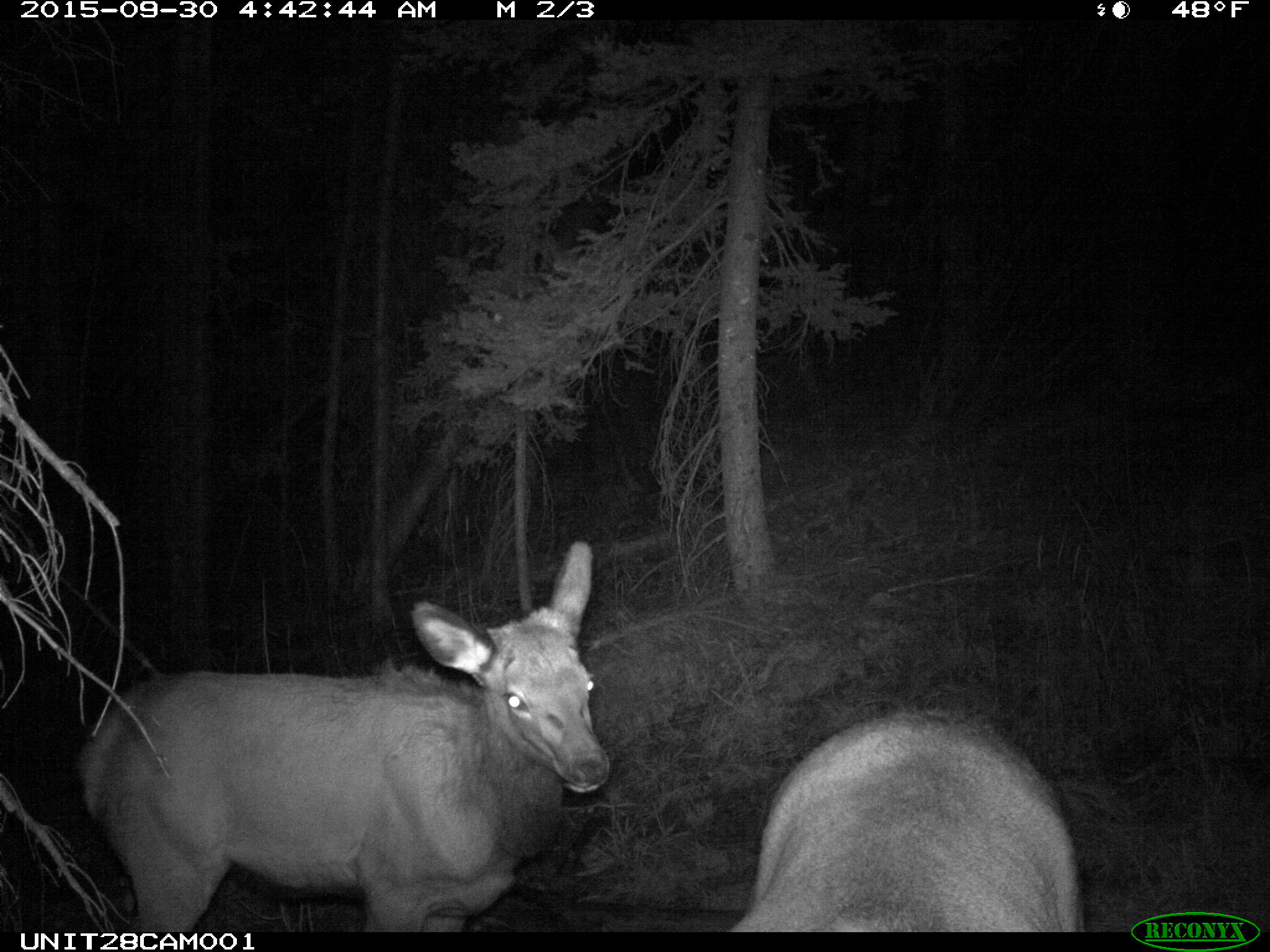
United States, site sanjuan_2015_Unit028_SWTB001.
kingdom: Animalia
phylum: Chordata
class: Mammalia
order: Artiodactyla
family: Cervidae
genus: Cervus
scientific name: Cervus elaphus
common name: red deer